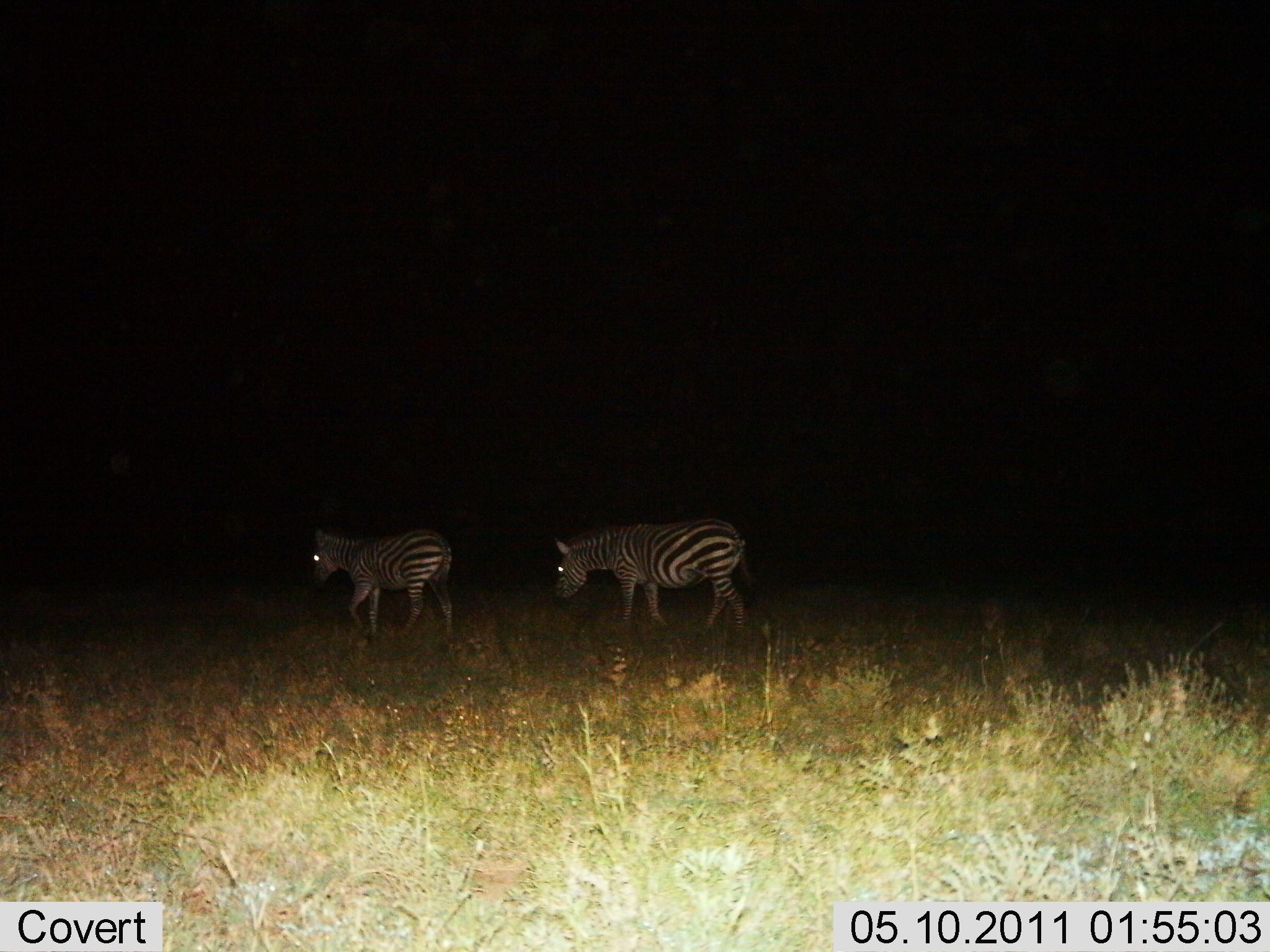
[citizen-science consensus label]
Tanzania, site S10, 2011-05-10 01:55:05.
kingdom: Animalia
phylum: Chordata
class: Mammalia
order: Perissodactyla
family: Equidae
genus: Equus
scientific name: Equus quagga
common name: plains zebra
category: zebra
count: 2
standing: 8%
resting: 0%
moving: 92%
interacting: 0%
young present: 8%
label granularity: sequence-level